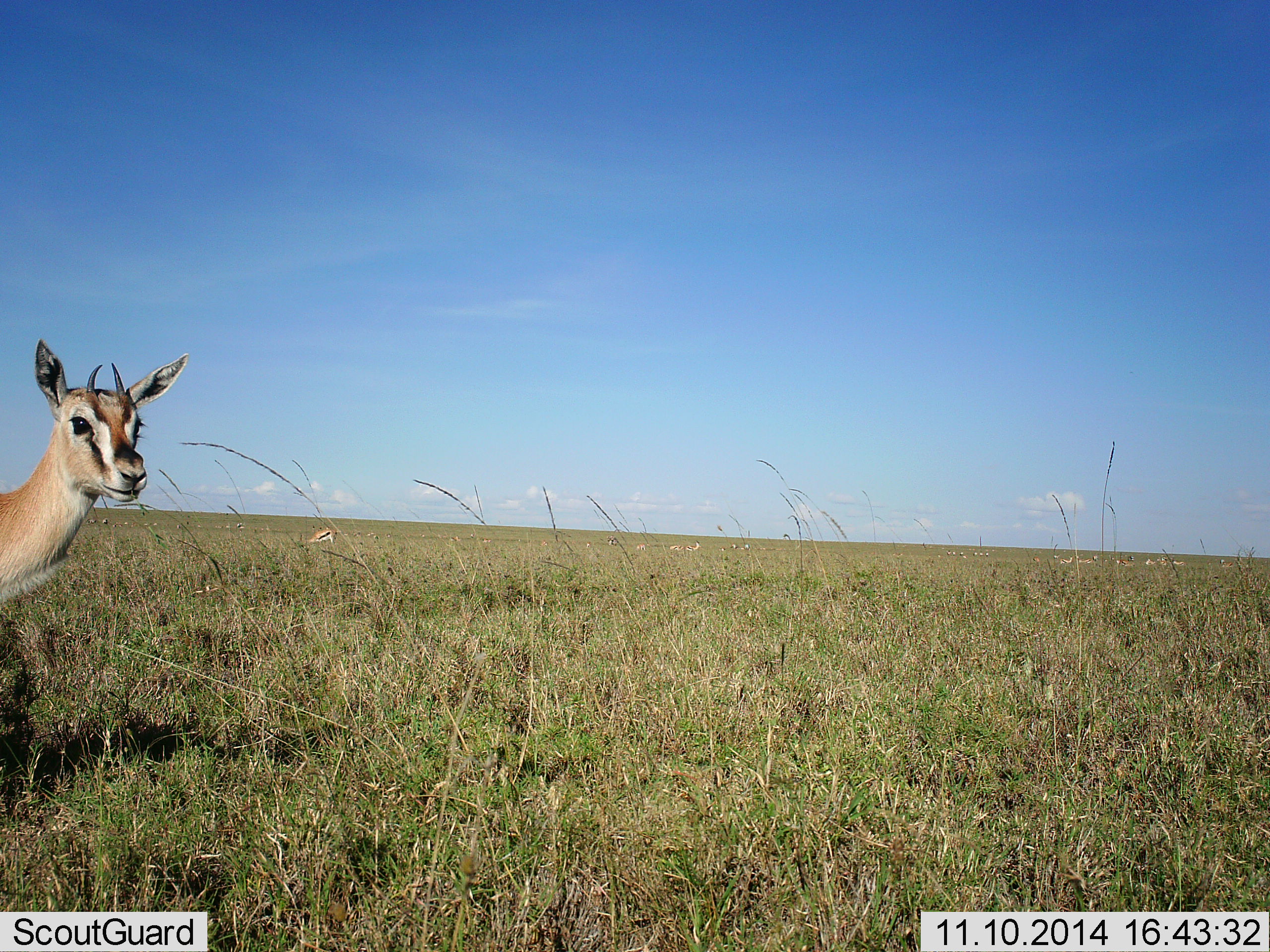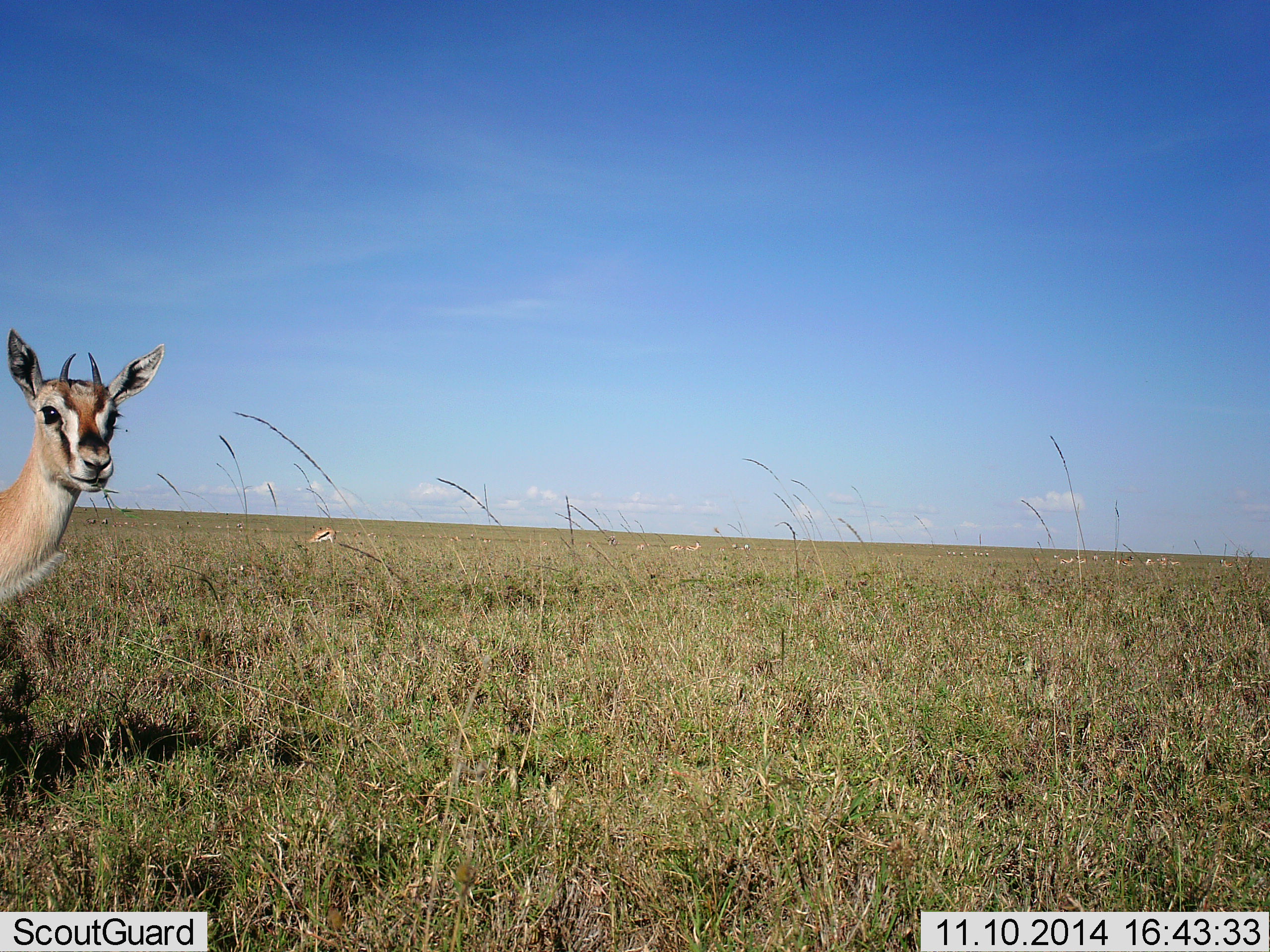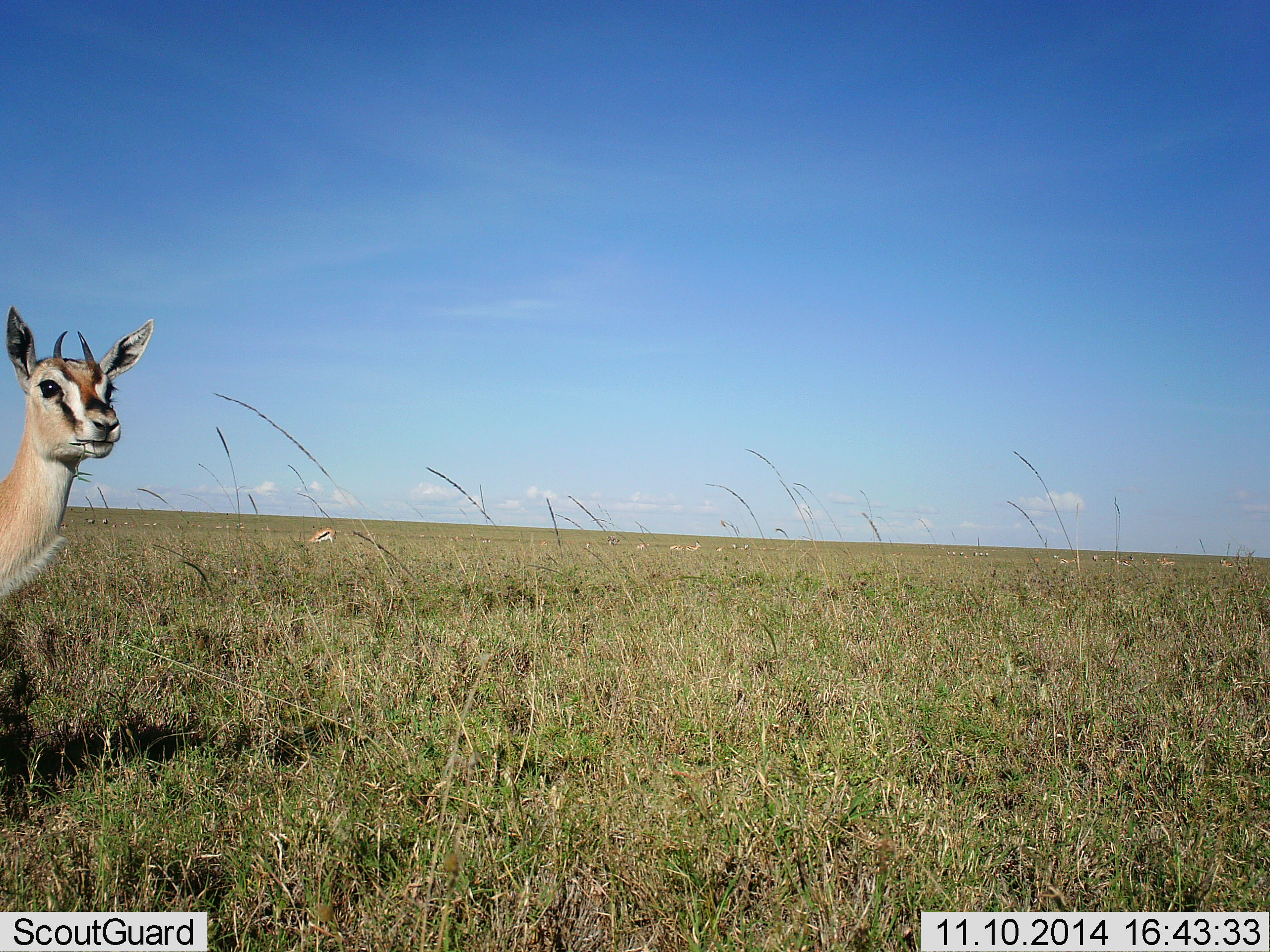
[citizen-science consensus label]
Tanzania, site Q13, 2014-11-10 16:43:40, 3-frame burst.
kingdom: Animalia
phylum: Chordata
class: Mammalia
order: Artiodactyla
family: Bovidae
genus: Eudorcas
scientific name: Eudorcas thomsonii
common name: thomson's gazelle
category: gazellethomsons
Gazellethomsons (thomson's gazelle) (Eudorcas thomsonii), count 11-50. Behavior (volunteer vote fractions): standing 100%, resting 10%, moving 20%, interacting 10%. Young present (vote fraction): 20%. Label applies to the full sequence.